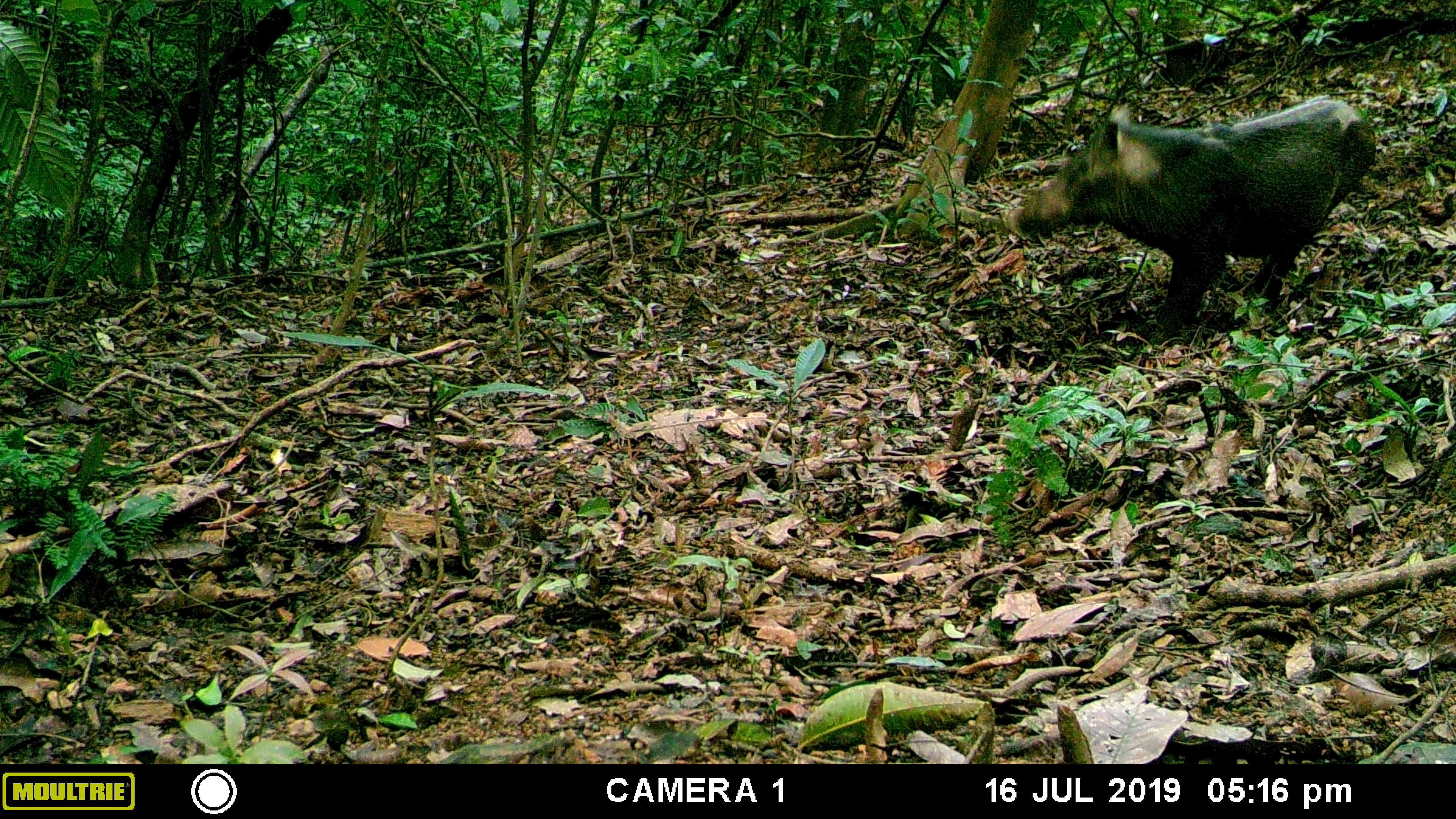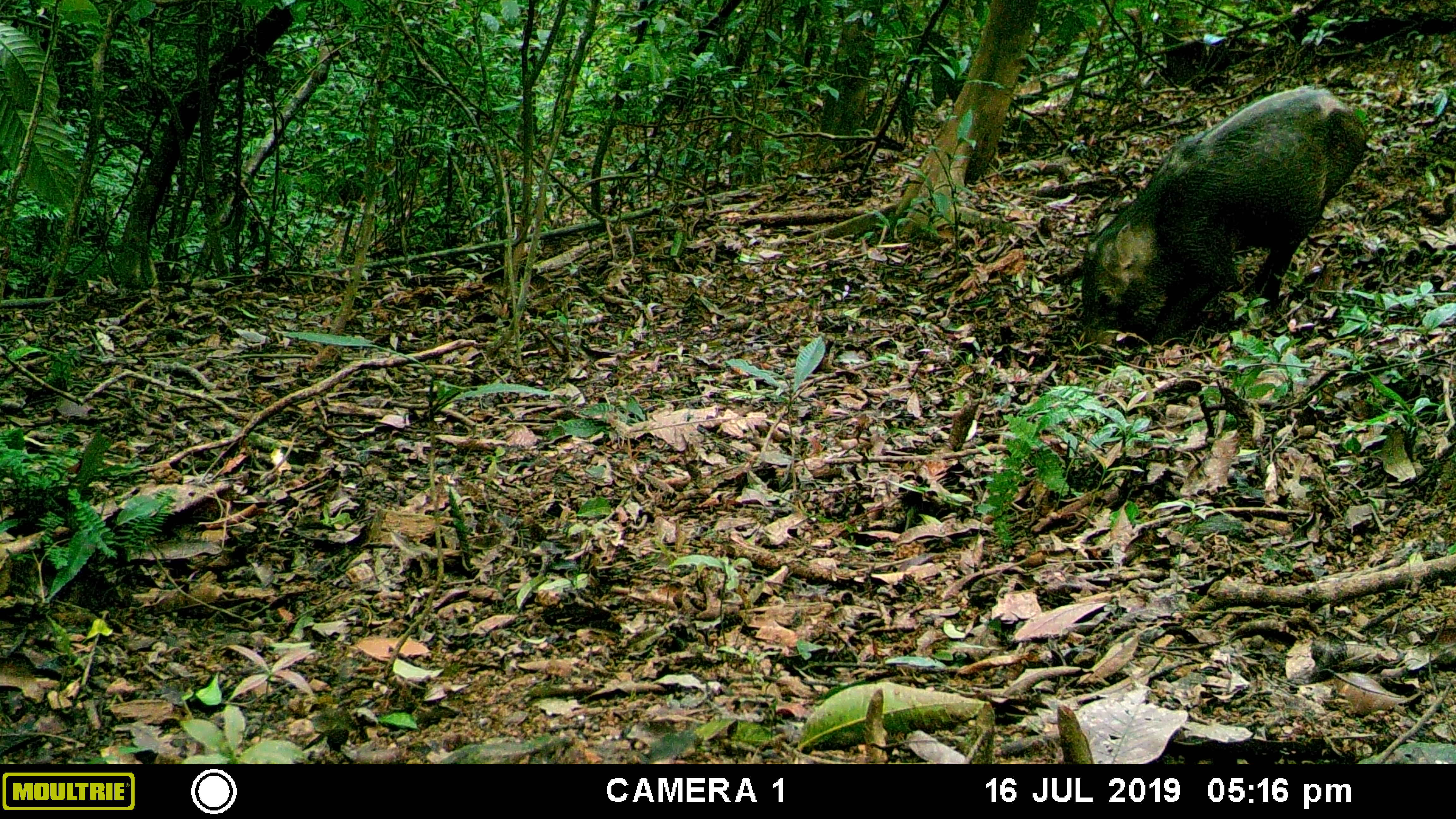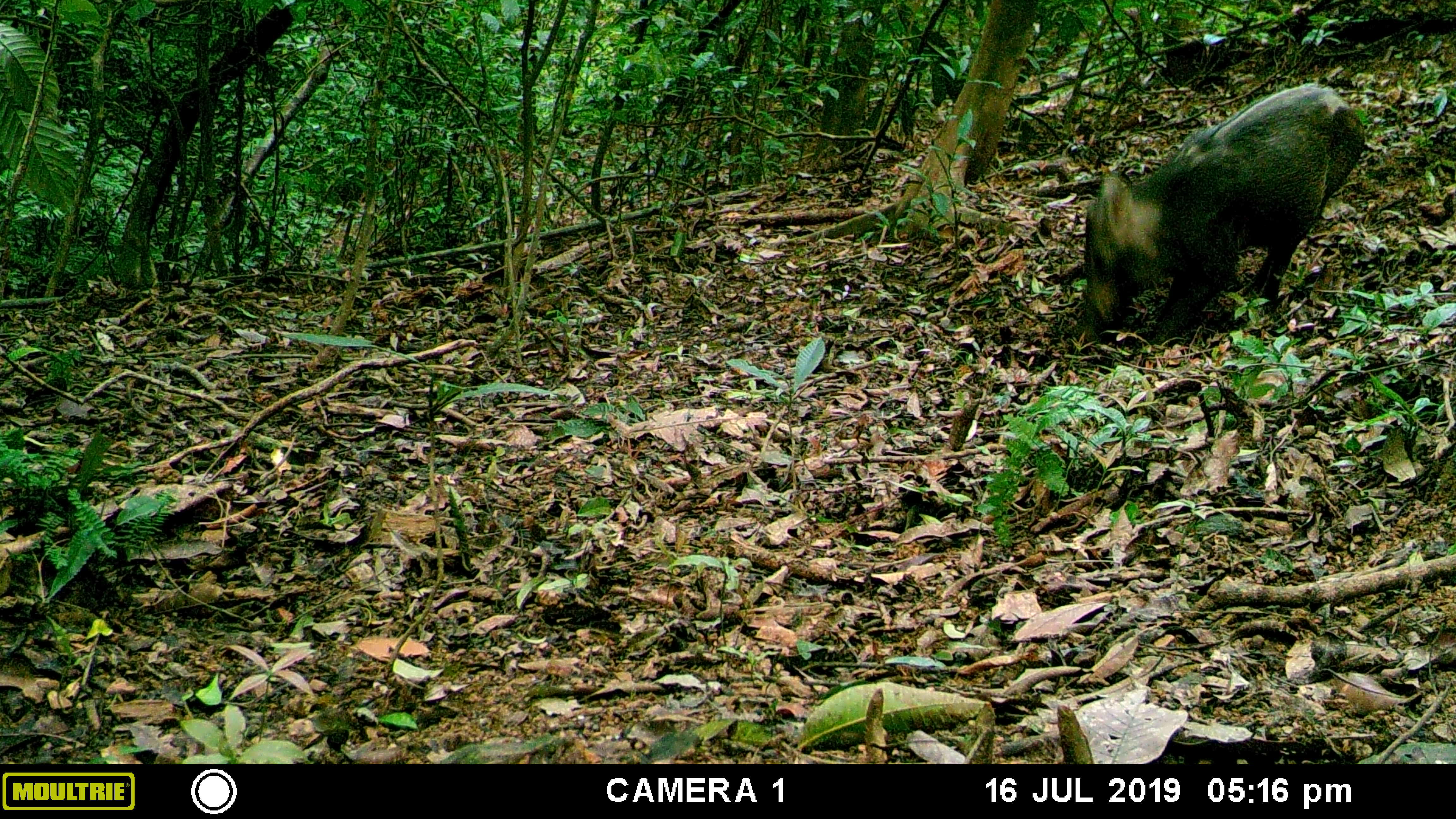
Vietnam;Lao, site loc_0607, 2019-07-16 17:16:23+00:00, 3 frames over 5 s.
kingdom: Animalia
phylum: Chordata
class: Mammalia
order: Artiodactyla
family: Suidae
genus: Sus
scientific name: Sus scrofa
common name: eurasian wild pig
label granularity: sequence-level